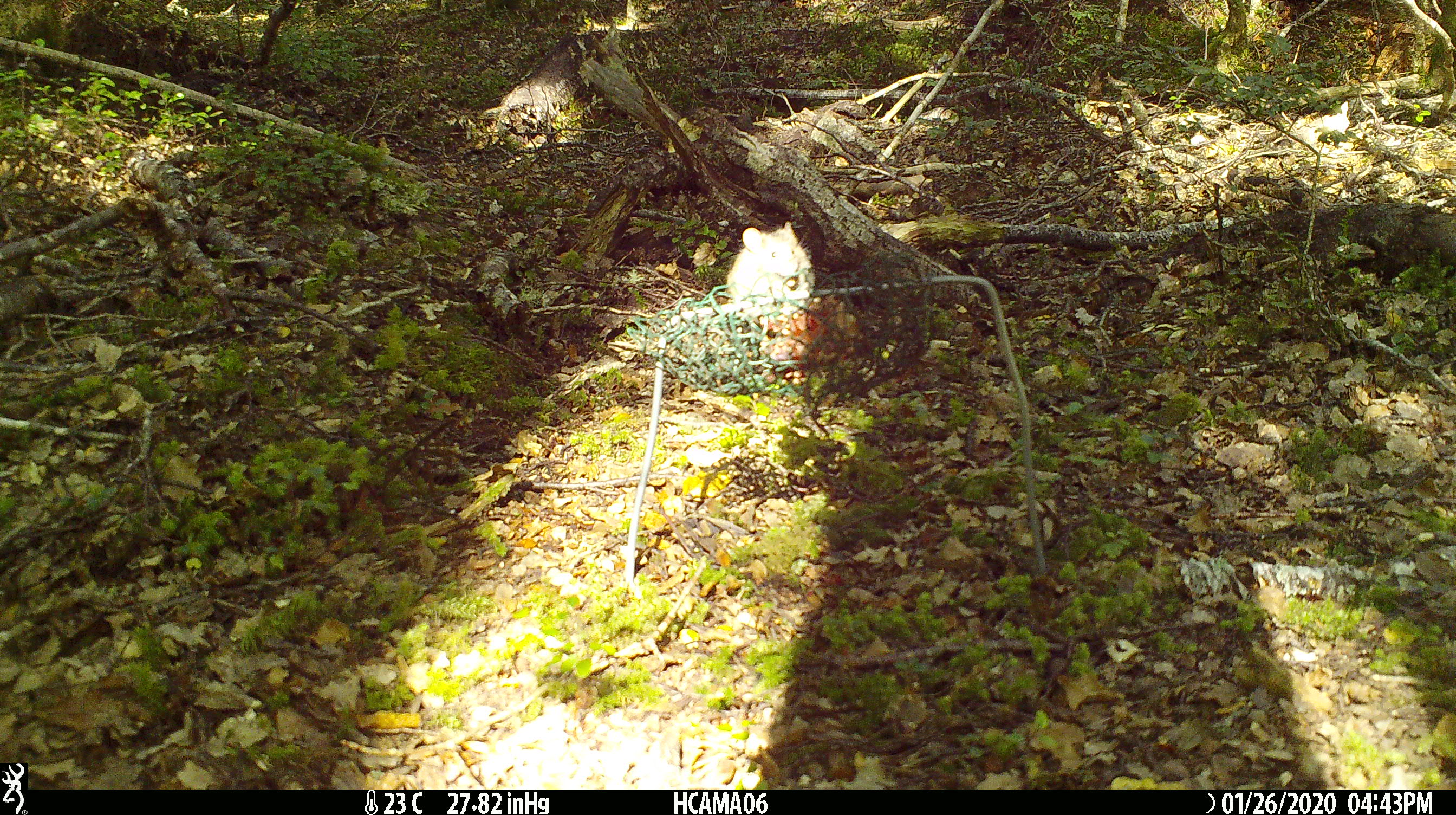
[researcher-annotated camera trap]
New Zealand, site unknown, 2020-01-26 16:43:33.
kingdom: Animalia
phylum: Chordata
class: Mammalia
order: Rodentia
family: Muridae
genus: Mus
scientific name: Mus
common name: mouse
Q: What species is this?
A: Mouse (Mus).